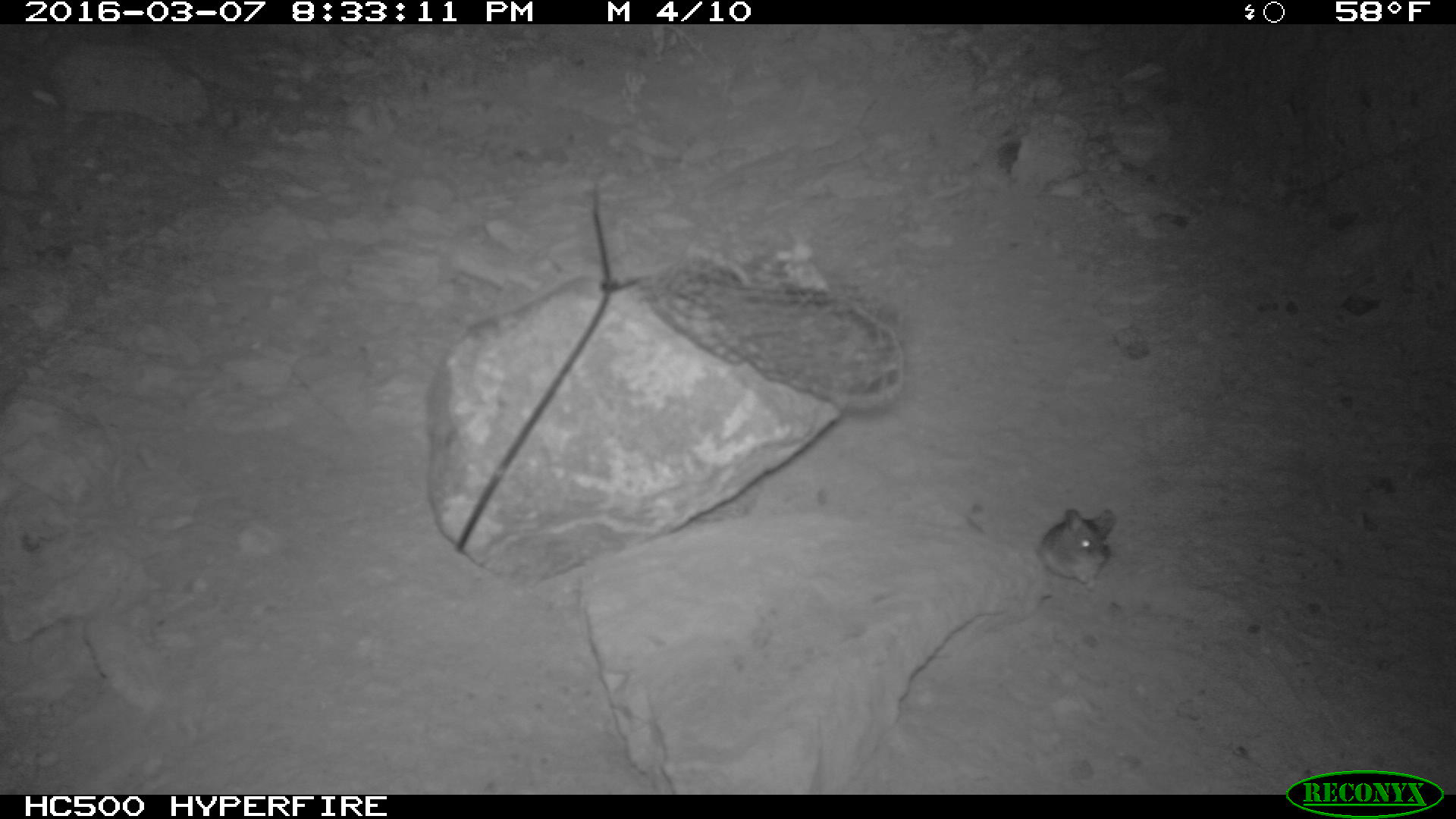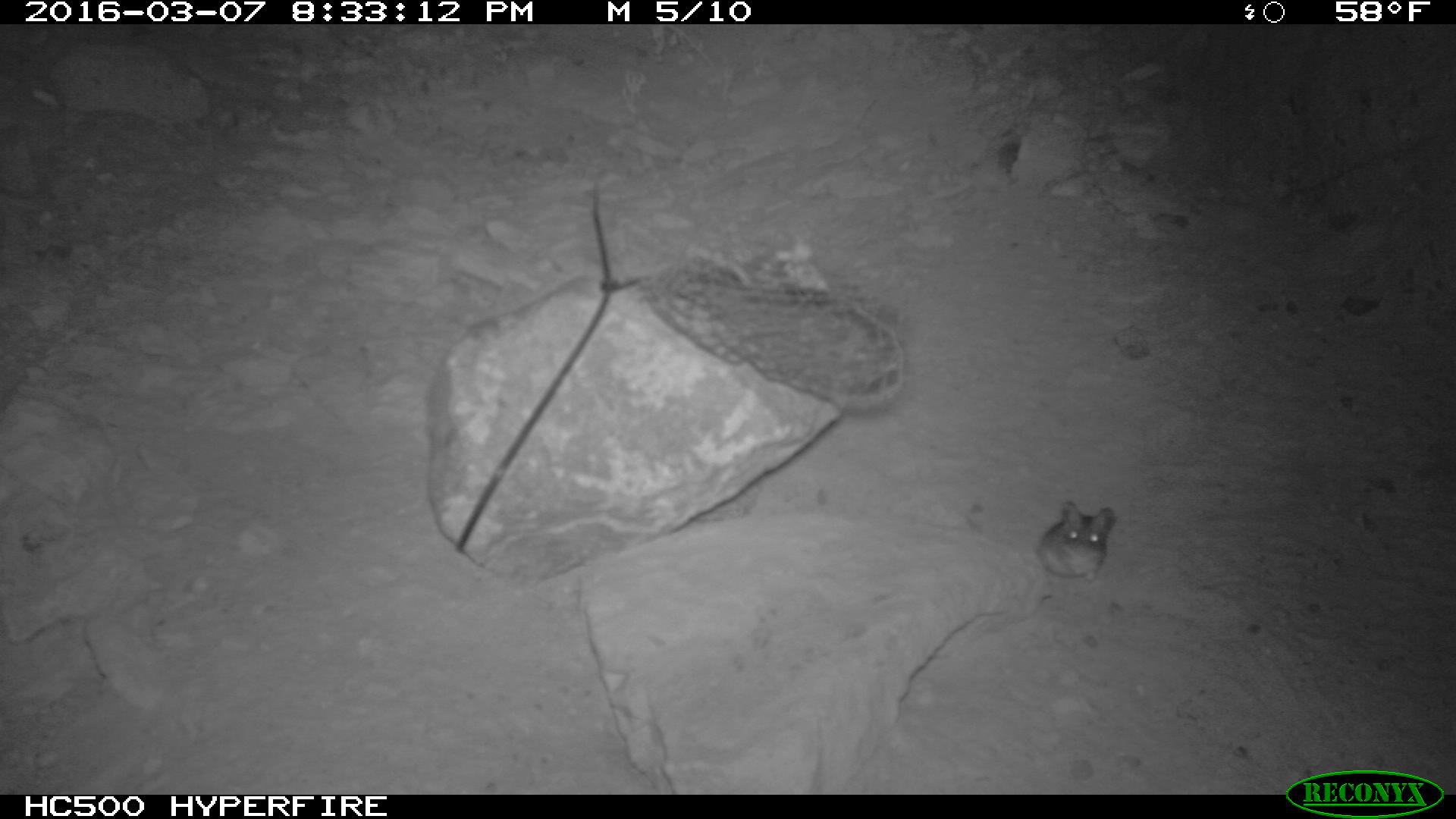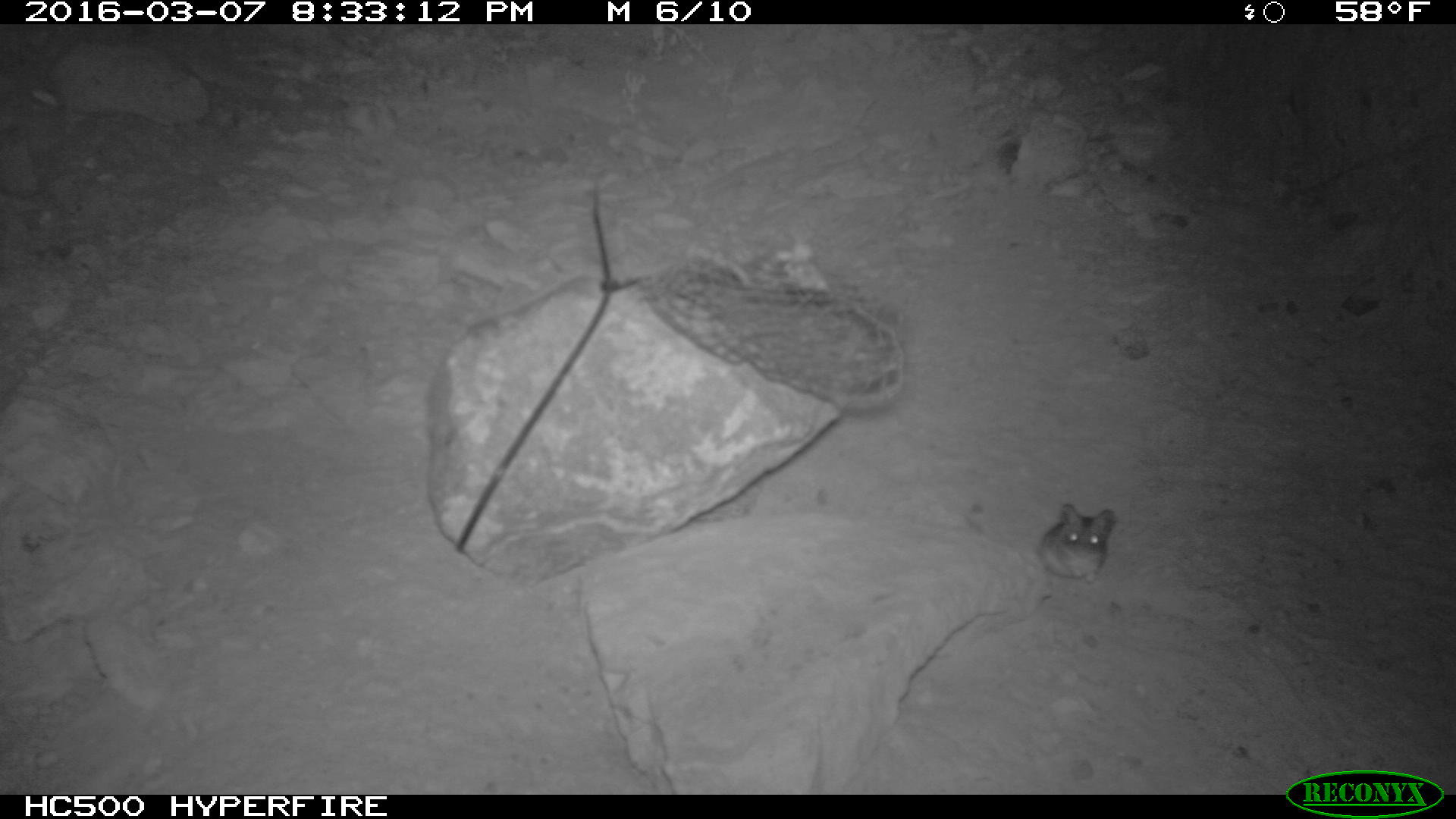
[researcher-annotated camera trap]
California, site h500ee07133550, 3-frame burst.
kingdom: Animalia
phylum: Chordata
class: Mammalia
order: Rodentia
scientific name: Rodentia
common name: rodent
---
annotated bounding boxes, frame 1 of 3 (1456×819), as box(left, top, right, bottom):
rodent: box(1037, 503, 1117, 588)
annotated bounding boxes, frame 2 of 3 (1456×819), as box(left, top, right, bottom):
rodent: box(965, 501, 1114, 582)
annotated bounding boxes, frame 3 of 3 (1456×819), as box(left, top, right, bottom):
rodent: box(1039, 504, 1117, 584)